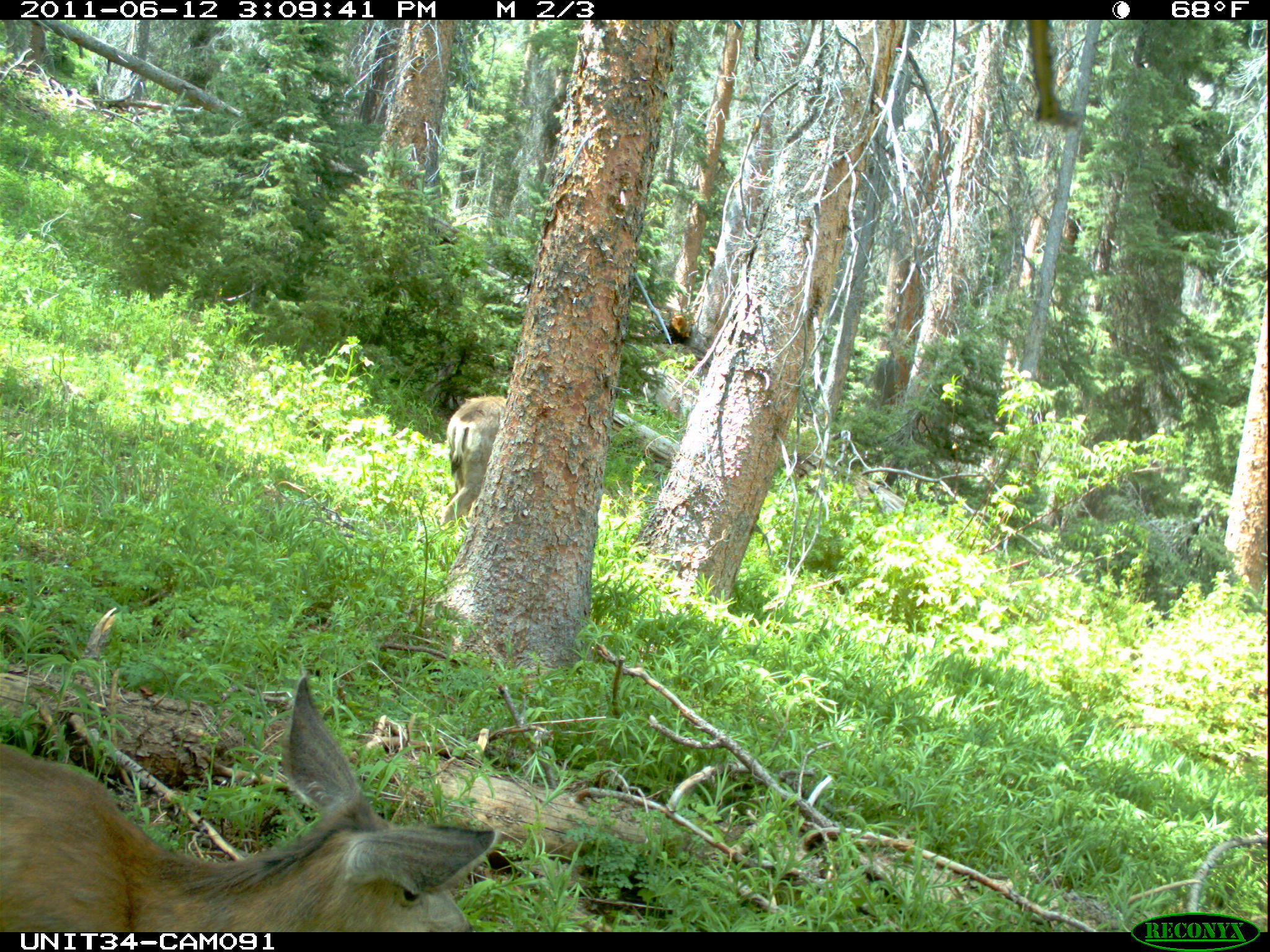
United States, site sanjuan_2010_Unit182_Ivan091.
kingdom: Animalia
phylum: Chordata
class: Mammalia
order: Artiodactyla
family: Cervidae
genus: Odocoileus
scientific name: Odocoileus hemionus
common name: mule deer